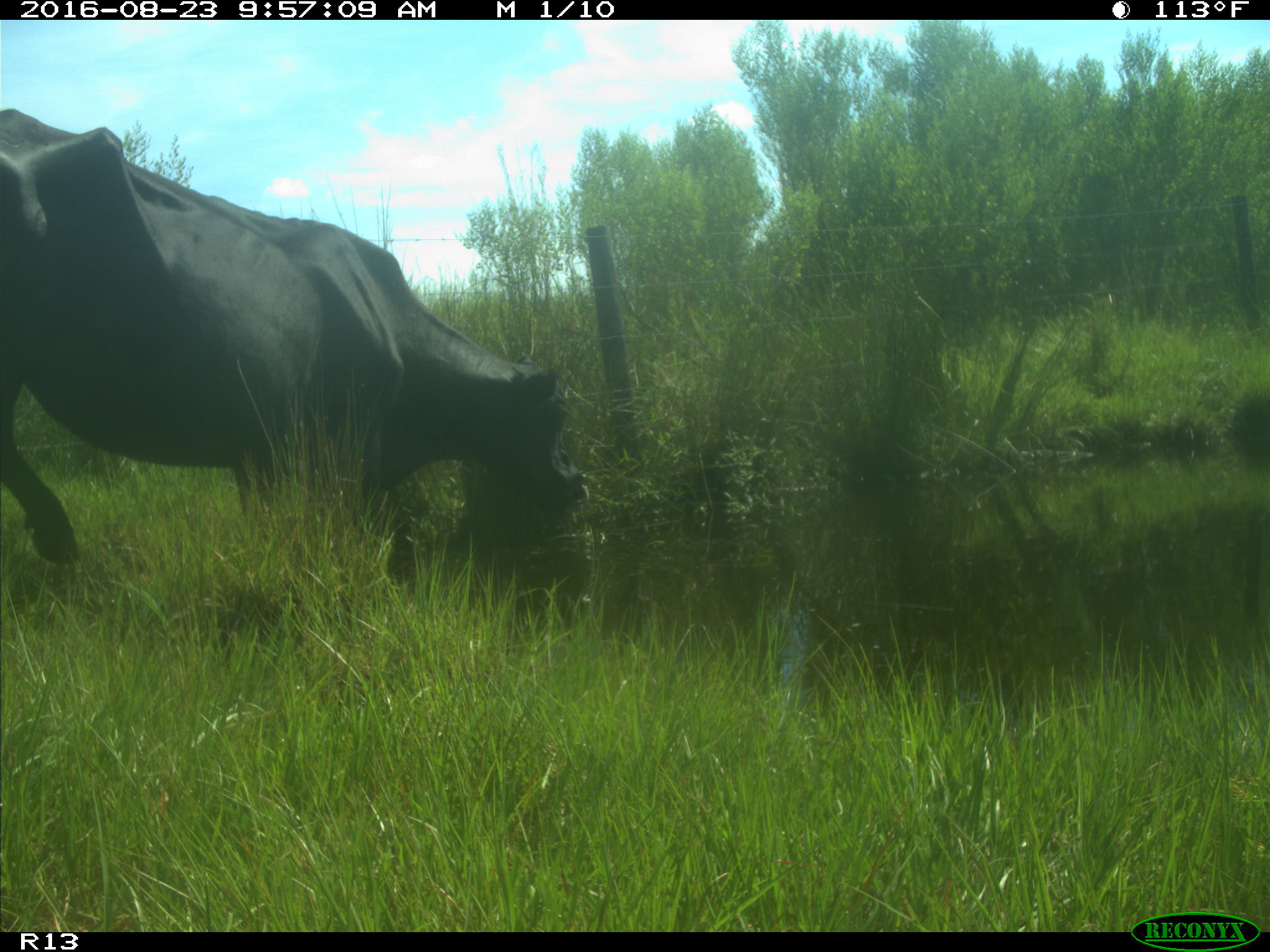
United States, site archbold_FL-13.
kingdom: Animalia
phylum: Chordata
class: Mammalia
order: Artiodactyla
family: Bovidae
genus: Bos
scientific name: Bos taurus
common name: domestic cow